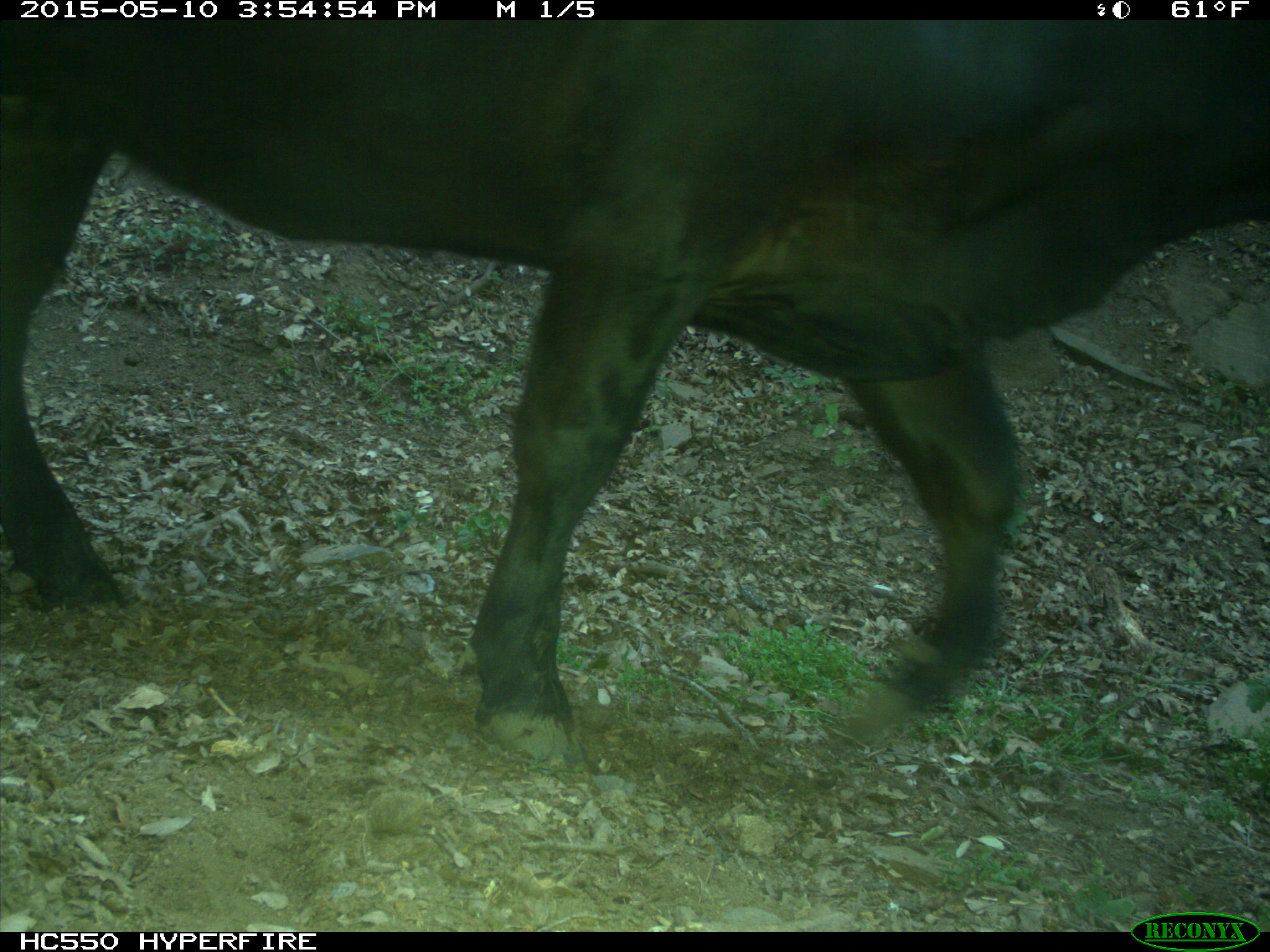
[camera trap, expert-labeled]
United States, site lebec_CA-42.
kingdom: Animalia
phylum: Chordata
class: Mammalia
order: Artiodactyla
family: Bovidae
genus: Bos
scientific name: Bos taurus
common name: domestic cow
Bos taurus (domestic cow).